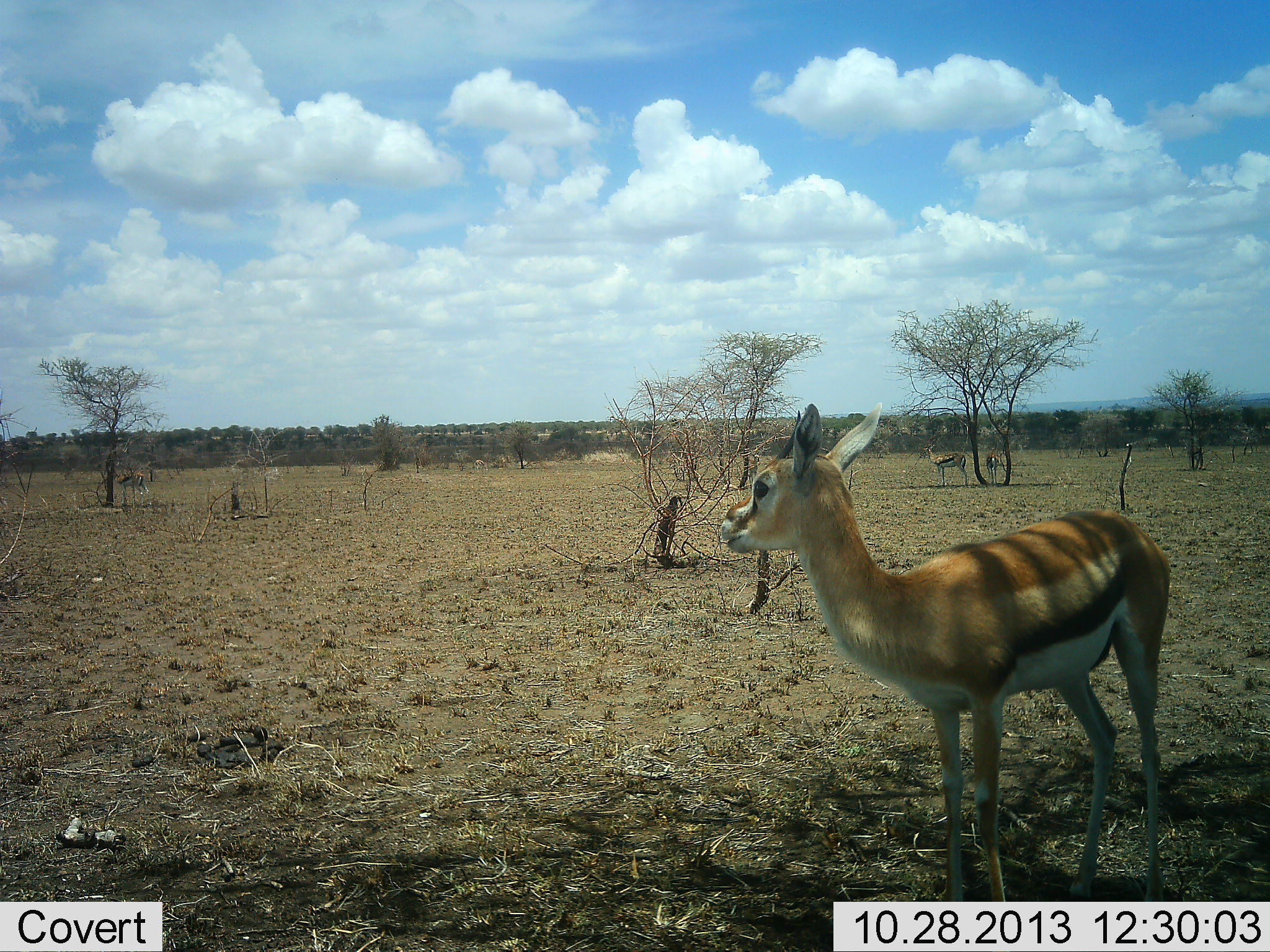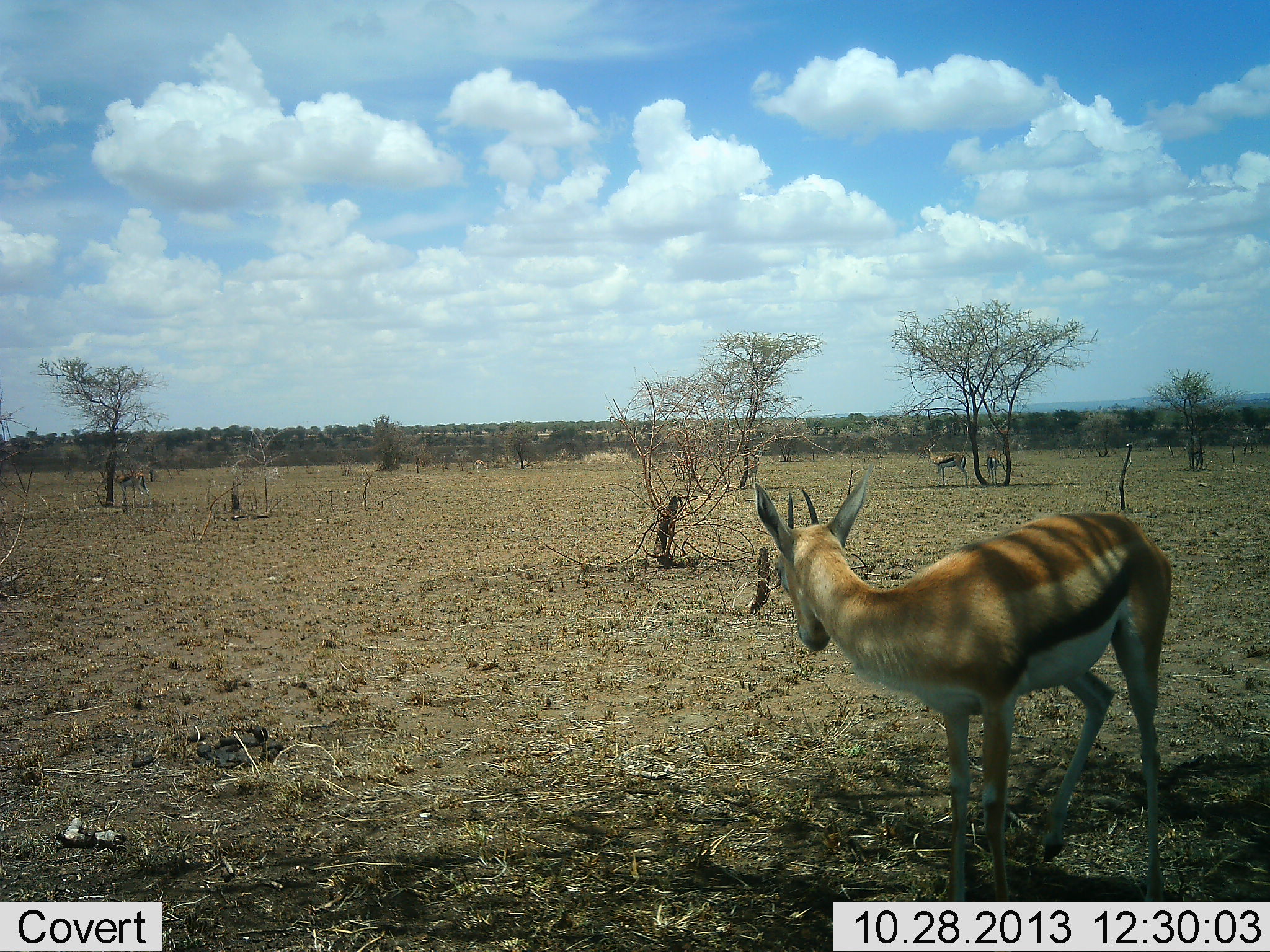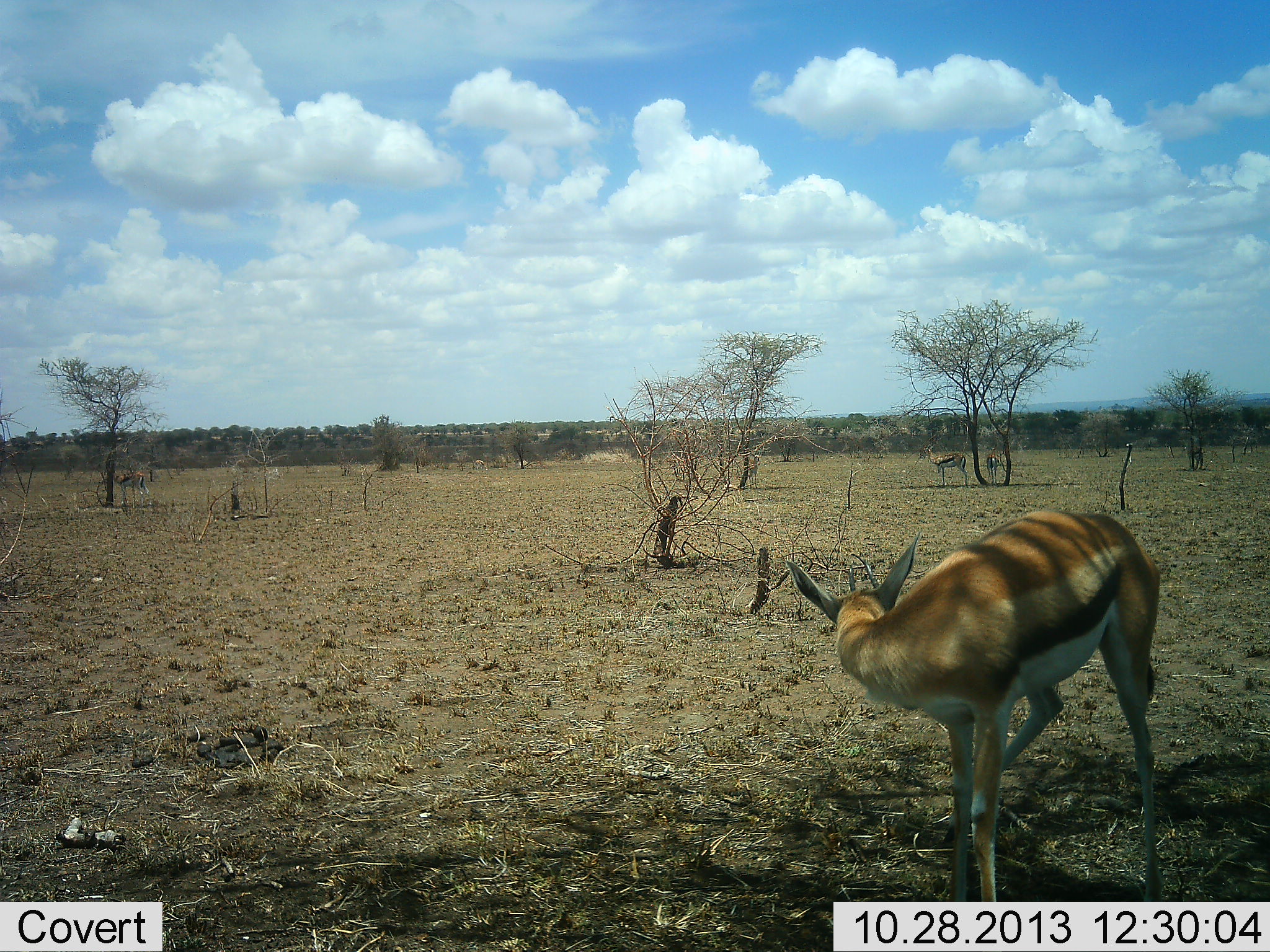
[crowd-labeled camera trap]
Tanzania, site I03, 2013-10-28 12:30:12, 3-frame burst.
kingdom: Animalia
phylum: Chordata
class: Mammalia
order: Artiodactyla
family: Bovidae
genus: Eudorcas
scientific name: Eudorcas thomsonii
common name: thomson's gazelle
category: gazellethomsons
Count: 1.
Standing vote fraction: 95%.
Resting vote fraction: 0%.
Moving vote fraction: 5%.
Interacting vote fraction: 0%.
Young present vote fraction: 0%.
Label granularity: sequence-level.